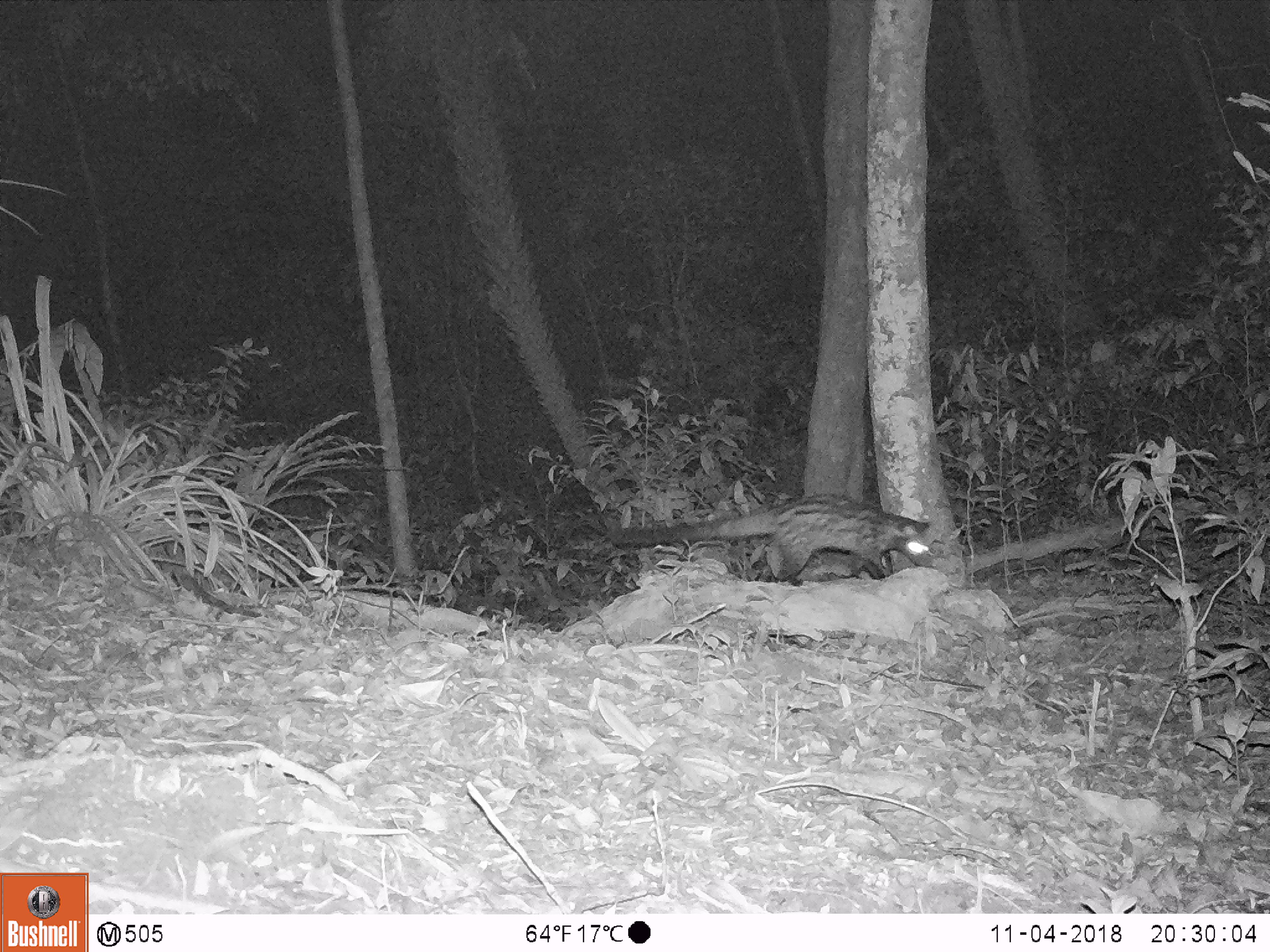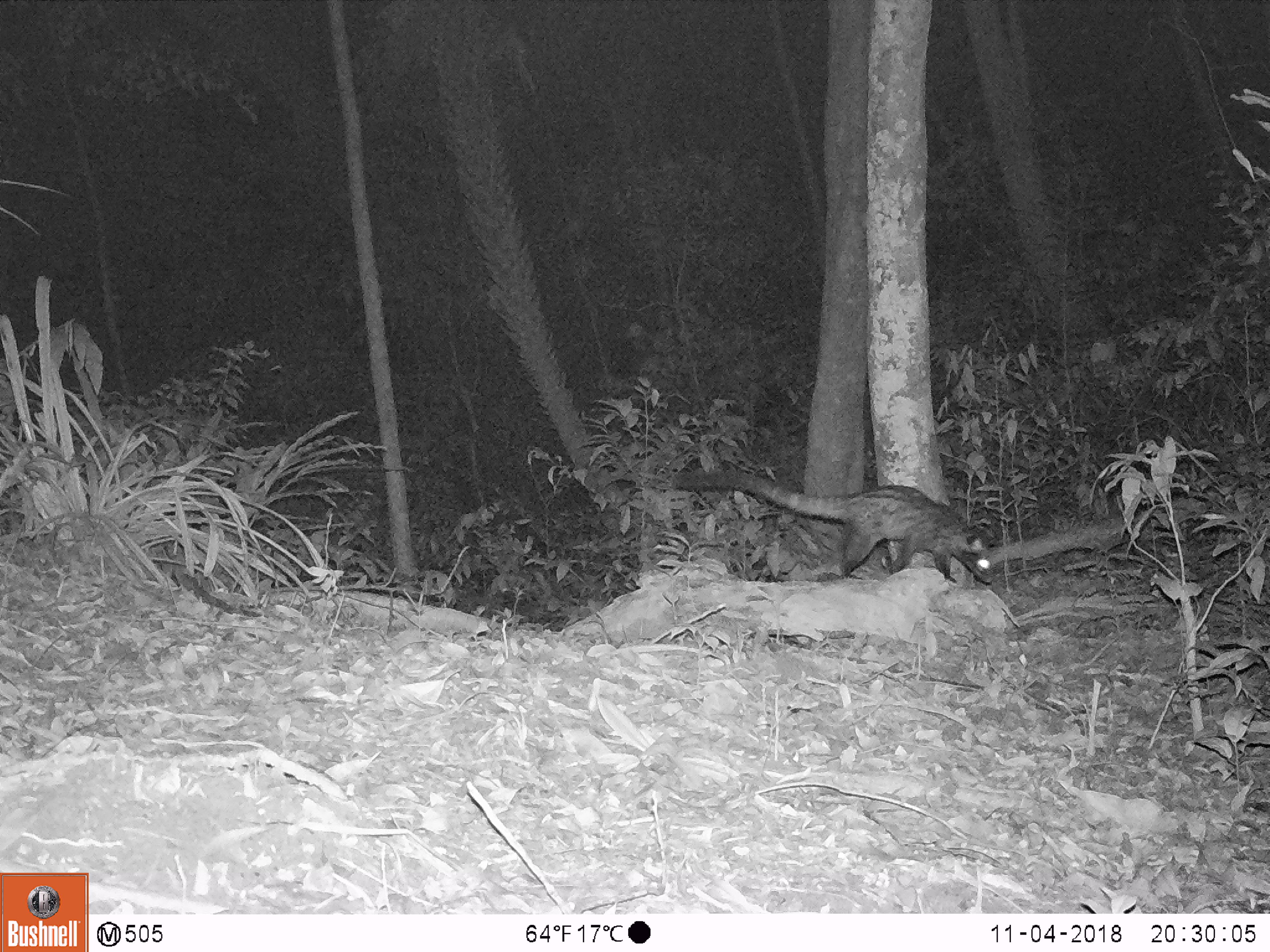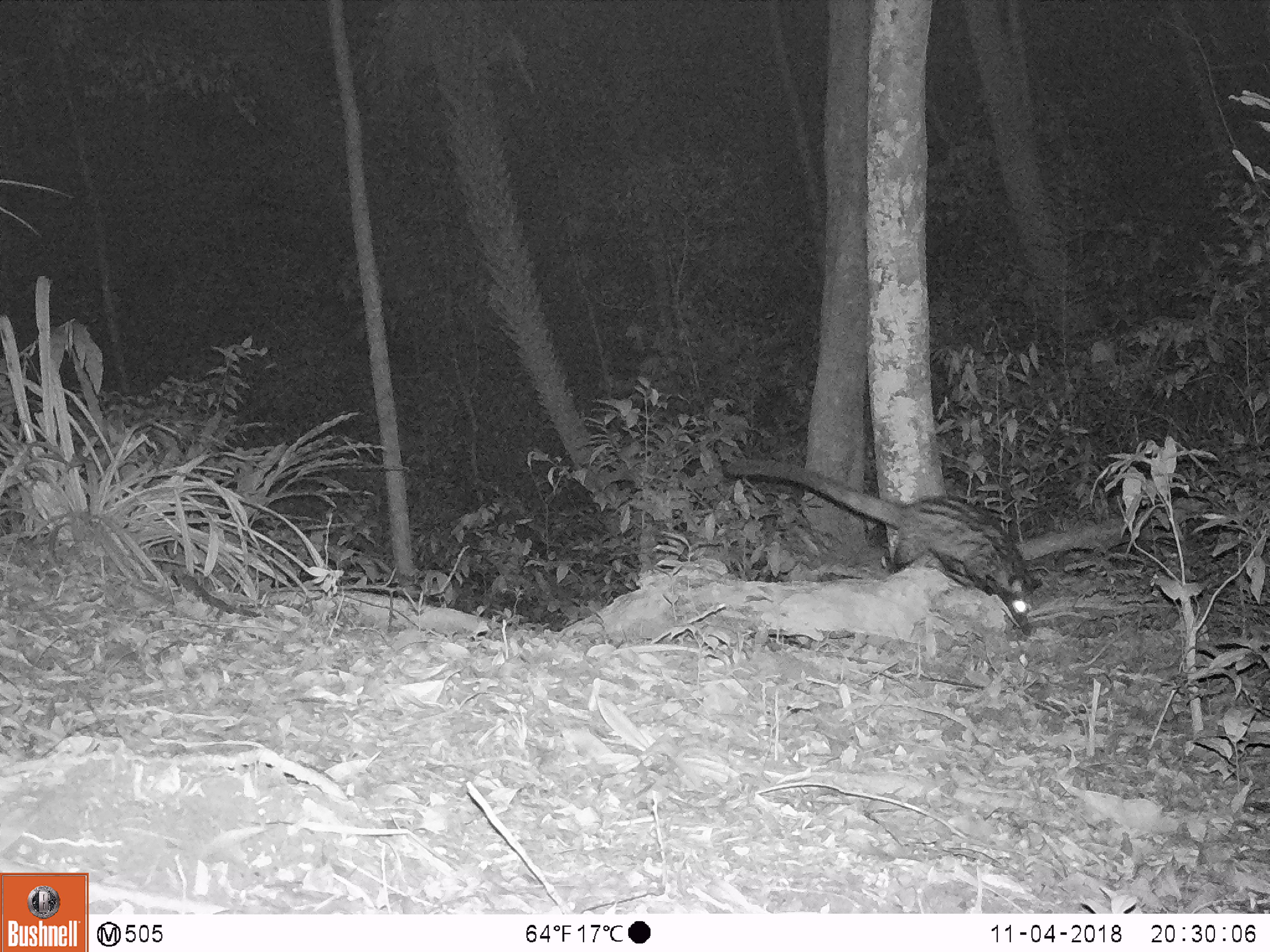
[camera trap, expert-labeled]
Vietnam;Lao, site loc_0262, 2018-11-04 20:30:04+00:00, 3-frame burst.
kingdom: Animalia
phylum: Chordata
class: Mammalia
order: Carnivora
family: Viverridae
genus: Paradoxurus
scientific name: Paradoxurus hermaphroditus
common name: common palm civet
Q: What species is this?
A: Common palm civet (Paradoxurus hermaphroditus).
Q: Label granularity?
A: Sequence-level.